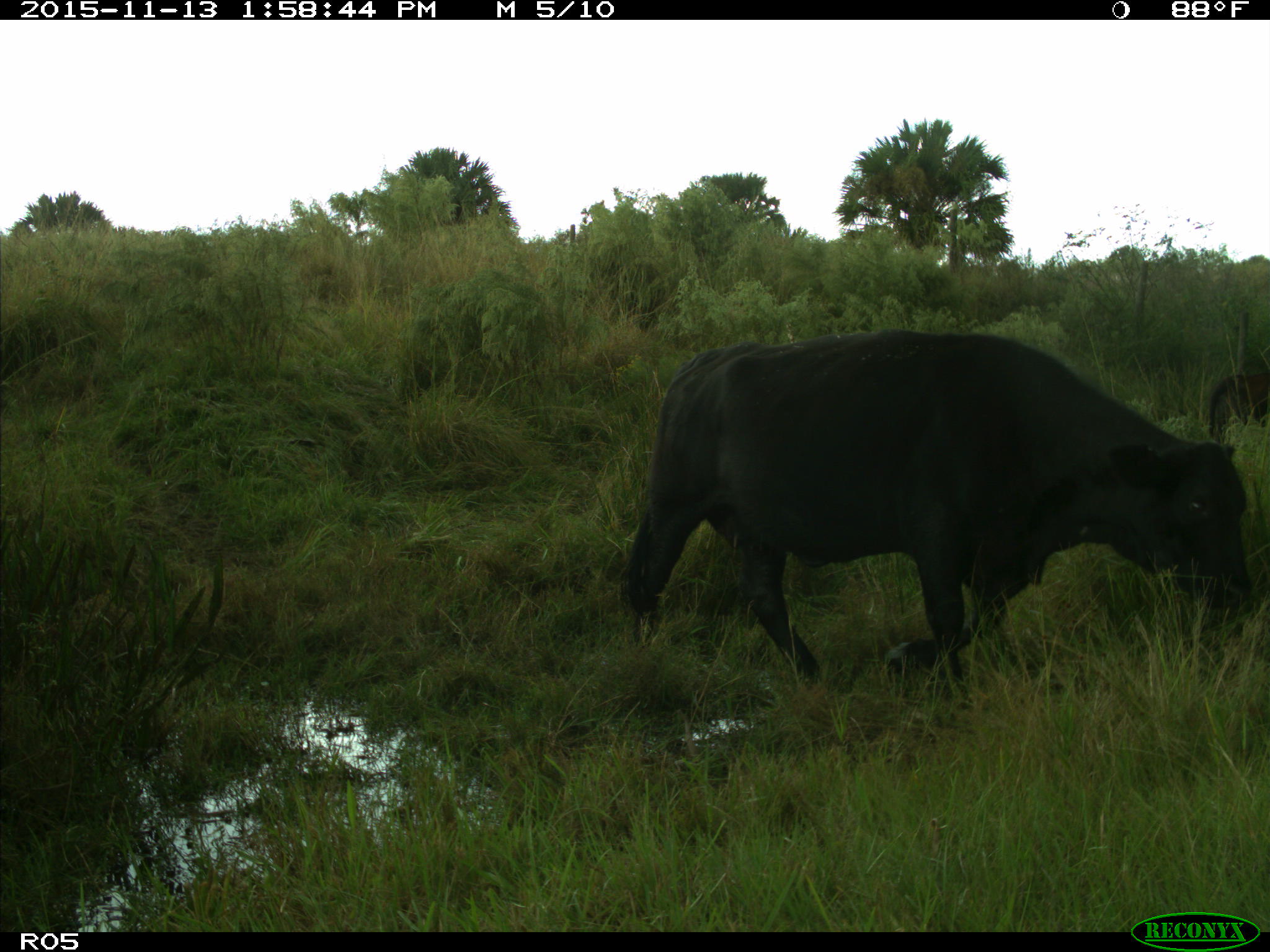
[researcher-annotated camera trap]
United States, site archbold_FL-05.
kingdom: Animalia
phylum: Chordata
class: Mammalia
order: Artiodactyla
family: Bovidae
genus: Bos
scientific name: Bos taurus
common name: domestic cow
Bos taurus (domestic cow).